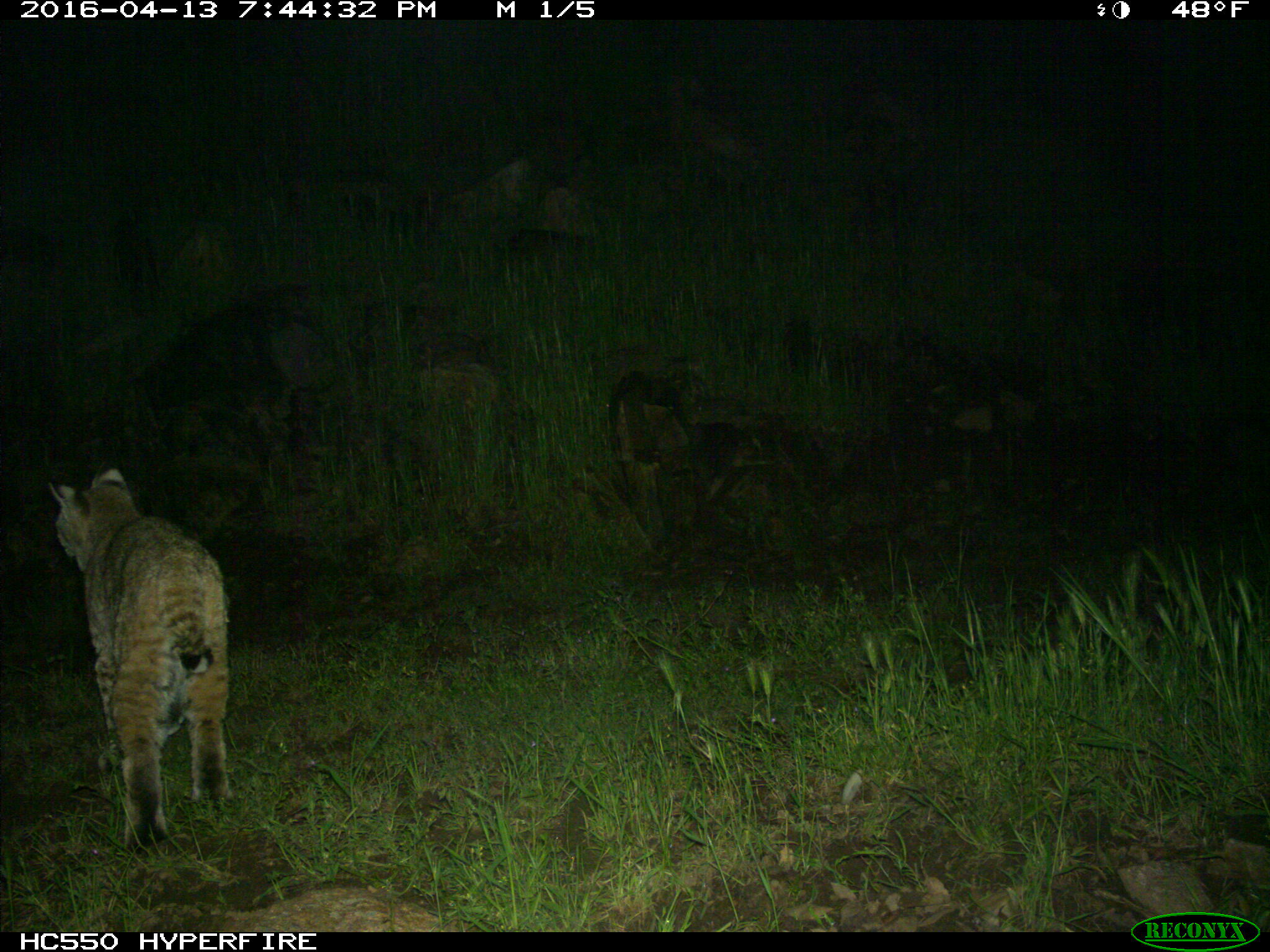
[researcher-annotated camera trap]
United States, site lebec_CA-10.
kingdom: Animalia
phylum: Chordata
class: Mammalia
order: Carnivora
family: Felidae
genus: Lynx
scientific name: Lynx rufus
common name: bobcat